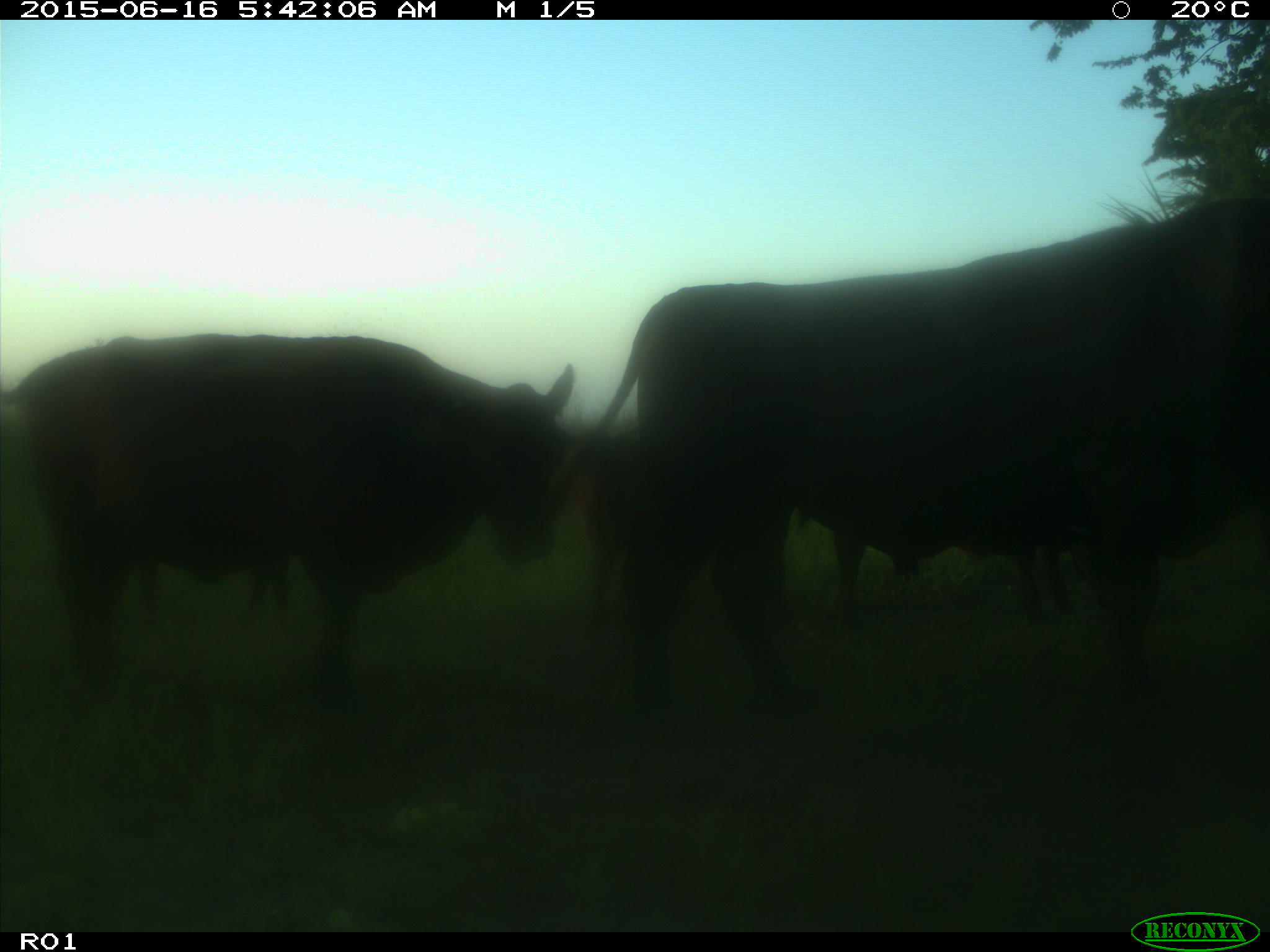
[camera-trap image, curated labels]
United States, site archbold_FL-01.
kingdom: Animalia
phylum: Chordata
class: Mammalia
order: Artiodactyla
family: Bovidae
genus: Bos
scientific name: Bos taurus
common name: domestic cow